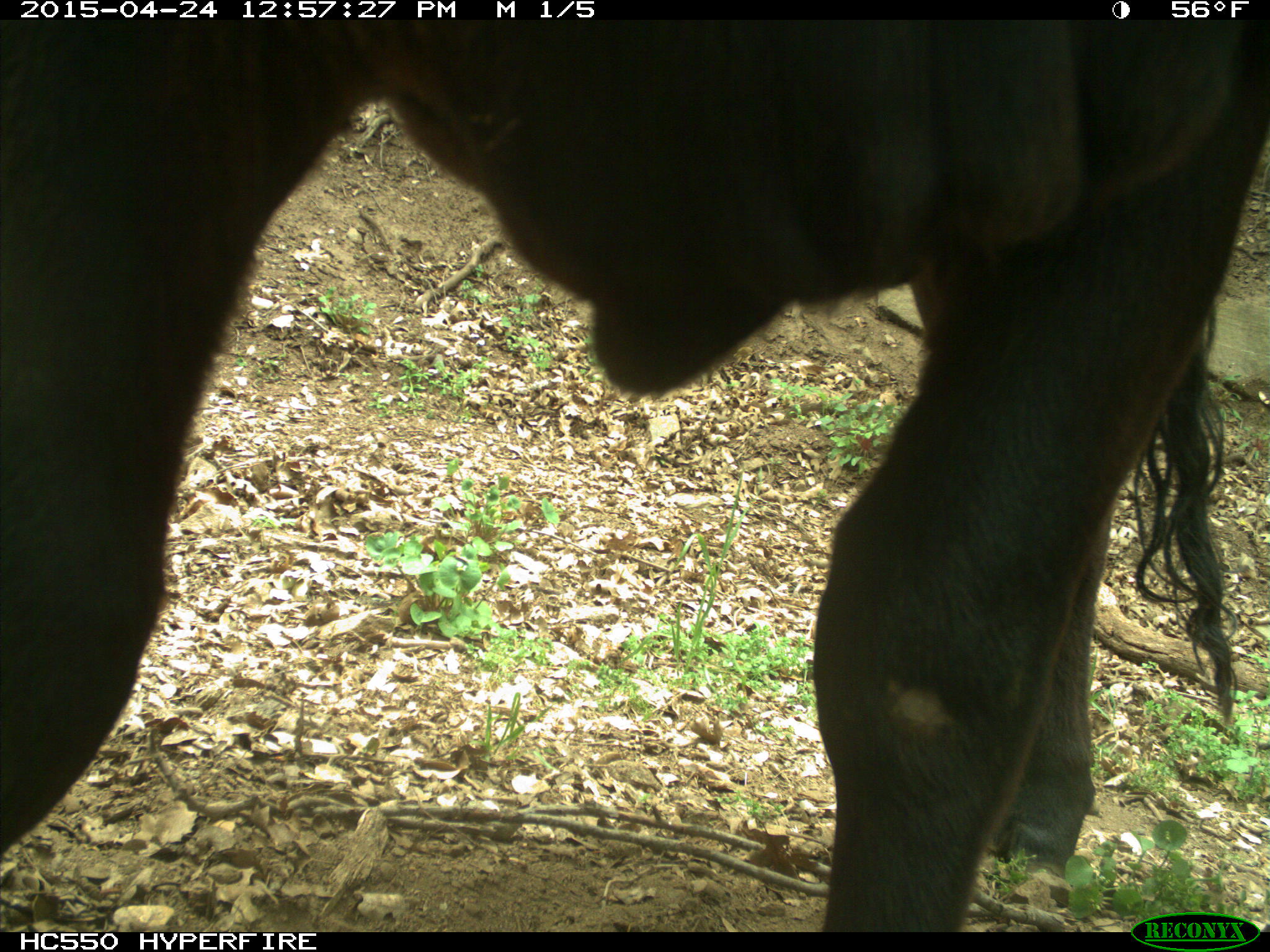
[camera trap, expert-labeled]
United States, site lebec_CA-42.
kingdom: Animalia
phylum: Chordata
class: Mammalia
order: Artiodactyla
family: Bovidae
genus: Bos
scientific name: Bos taurus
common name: domestic cow